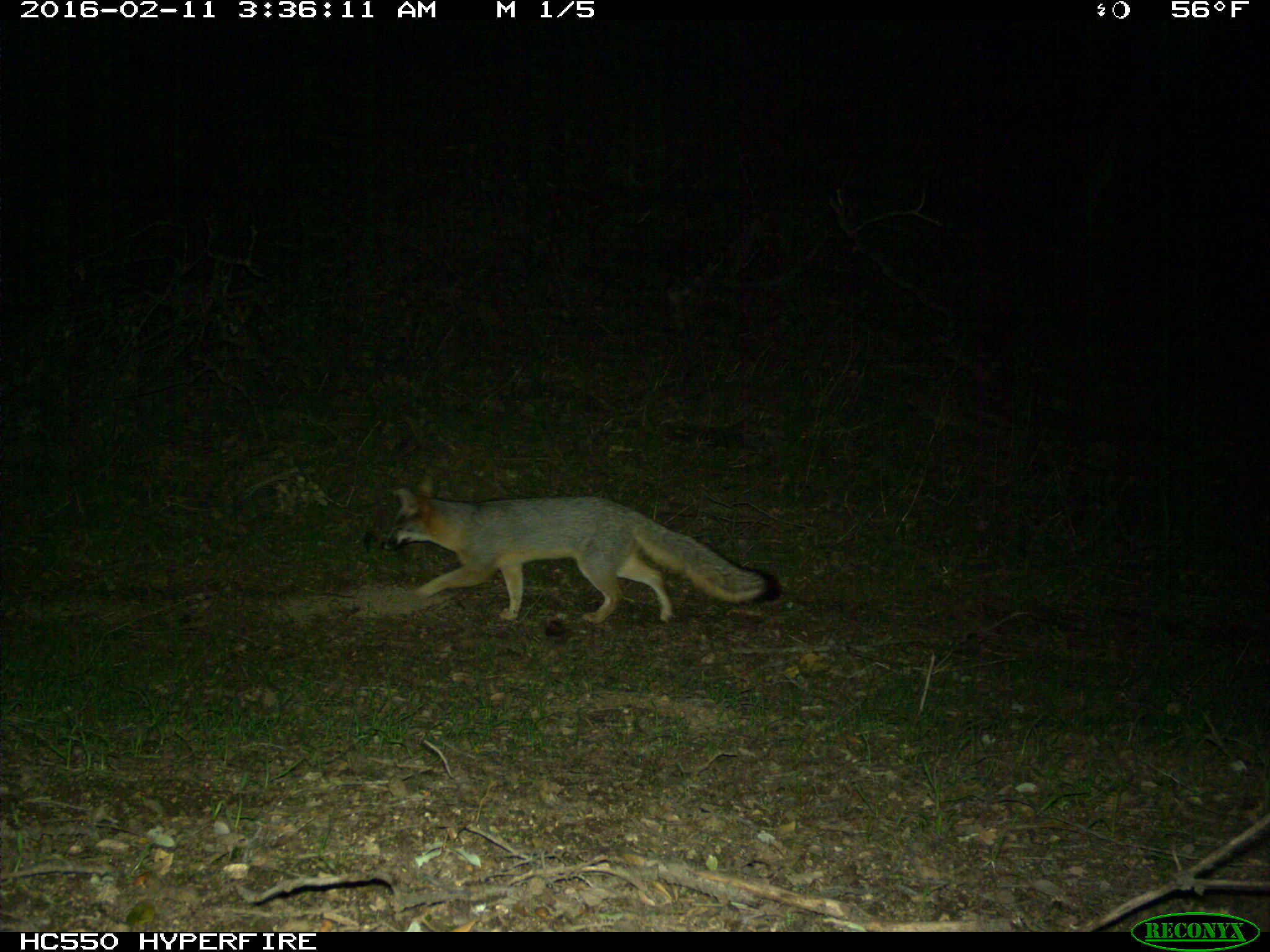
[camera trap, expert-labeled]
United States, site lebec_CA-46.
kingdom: Animalia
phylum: Chordata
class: Mammalia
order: Carnivora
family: Canidae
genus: Urocyon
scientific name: Urocyon cinereoargenteus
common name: gray fox